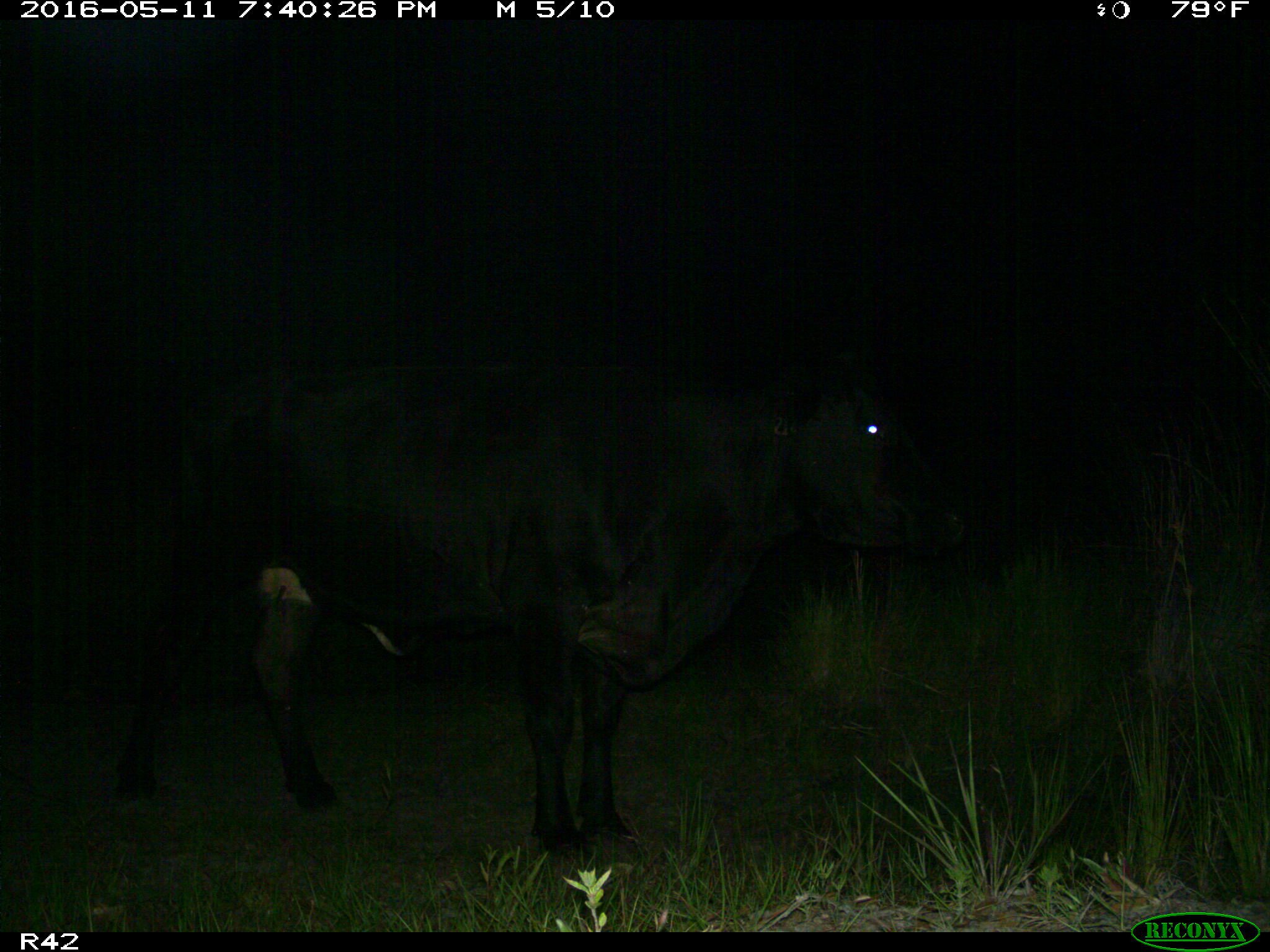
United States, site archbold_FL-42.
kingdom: Animalia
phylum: Chordata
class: Mammalia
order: Artiodactyla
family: Bovidae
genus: Bos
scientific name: Bos taurus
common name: domestic cow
Bos taurus (domestic cow).